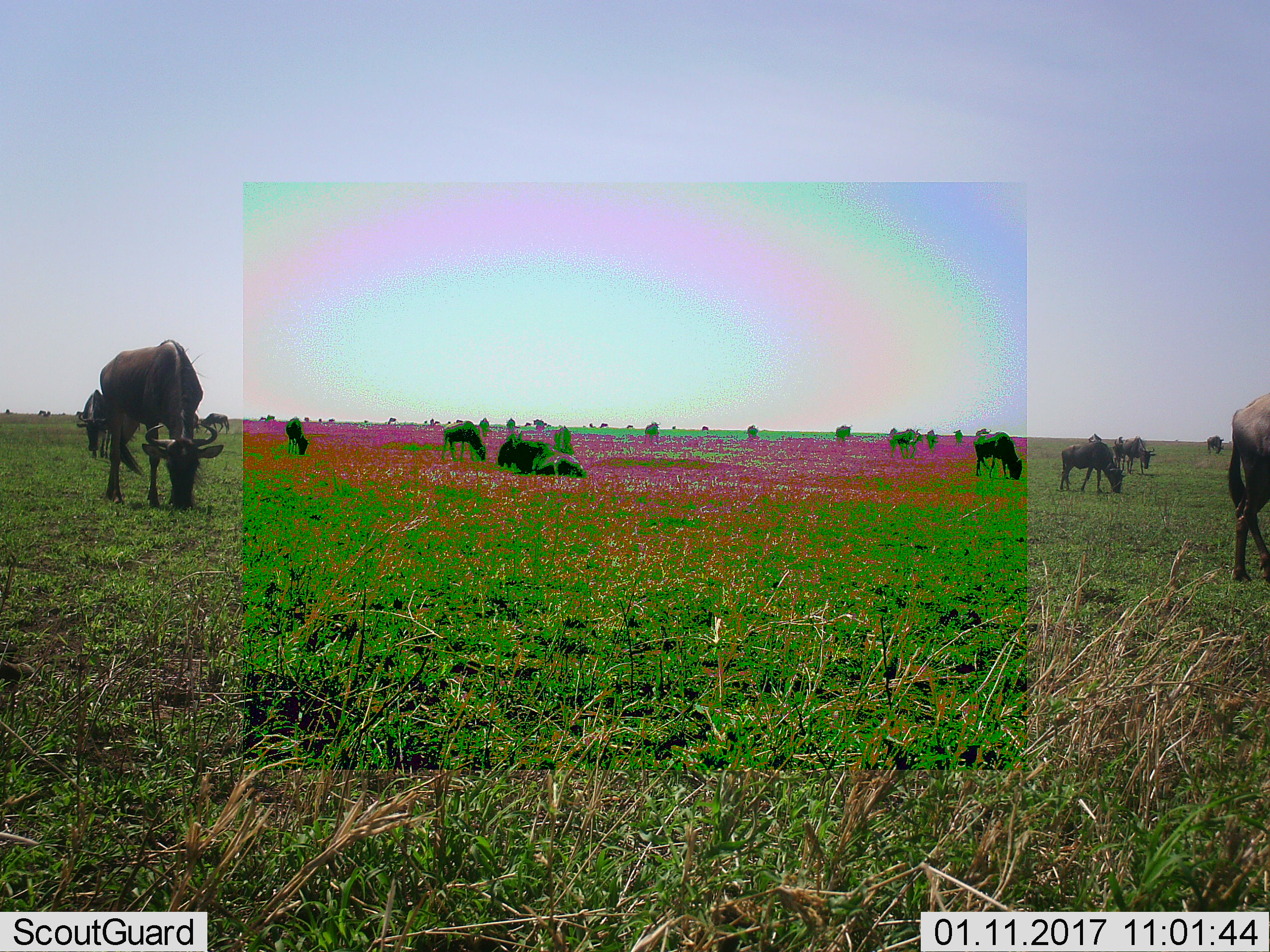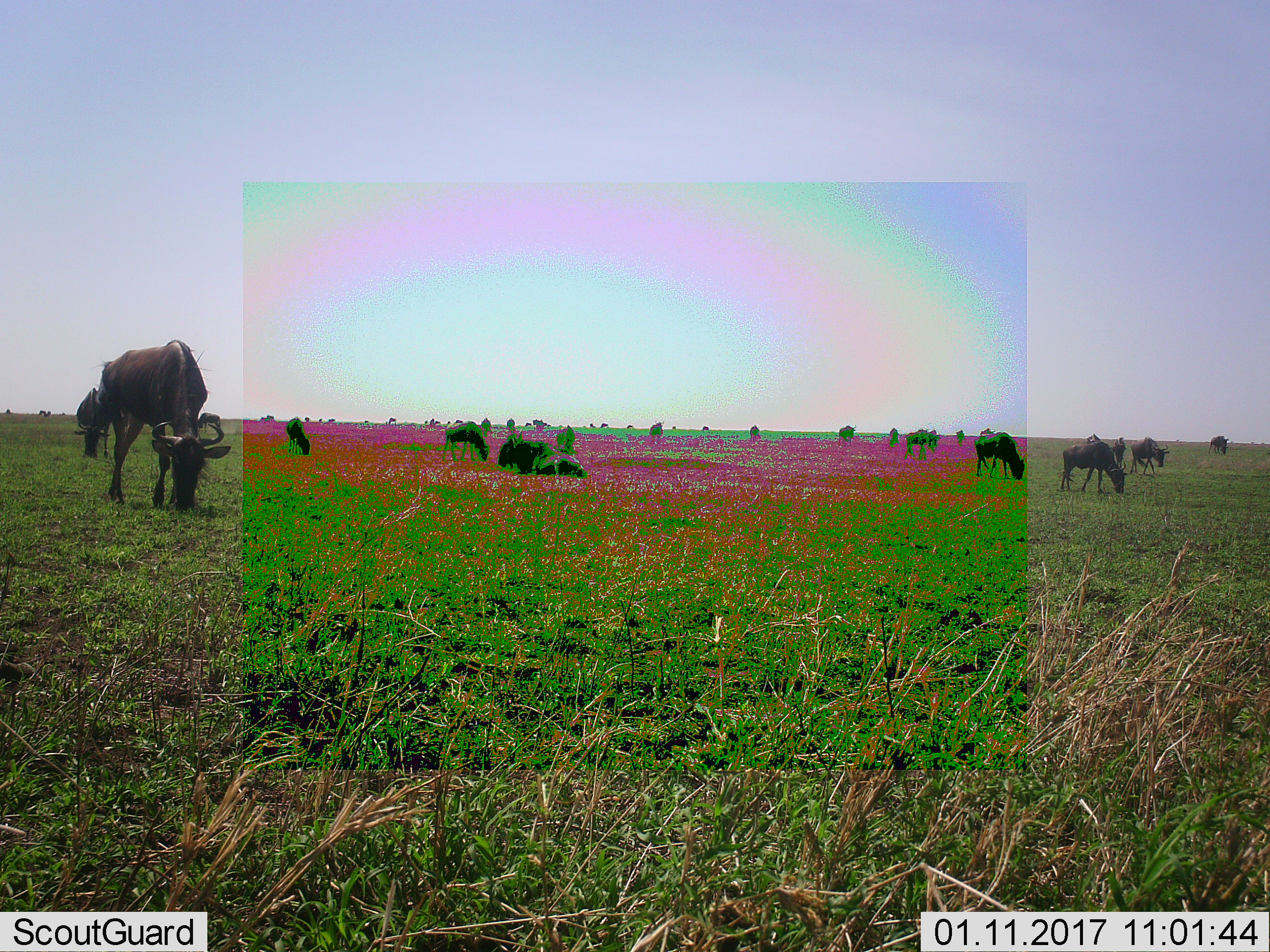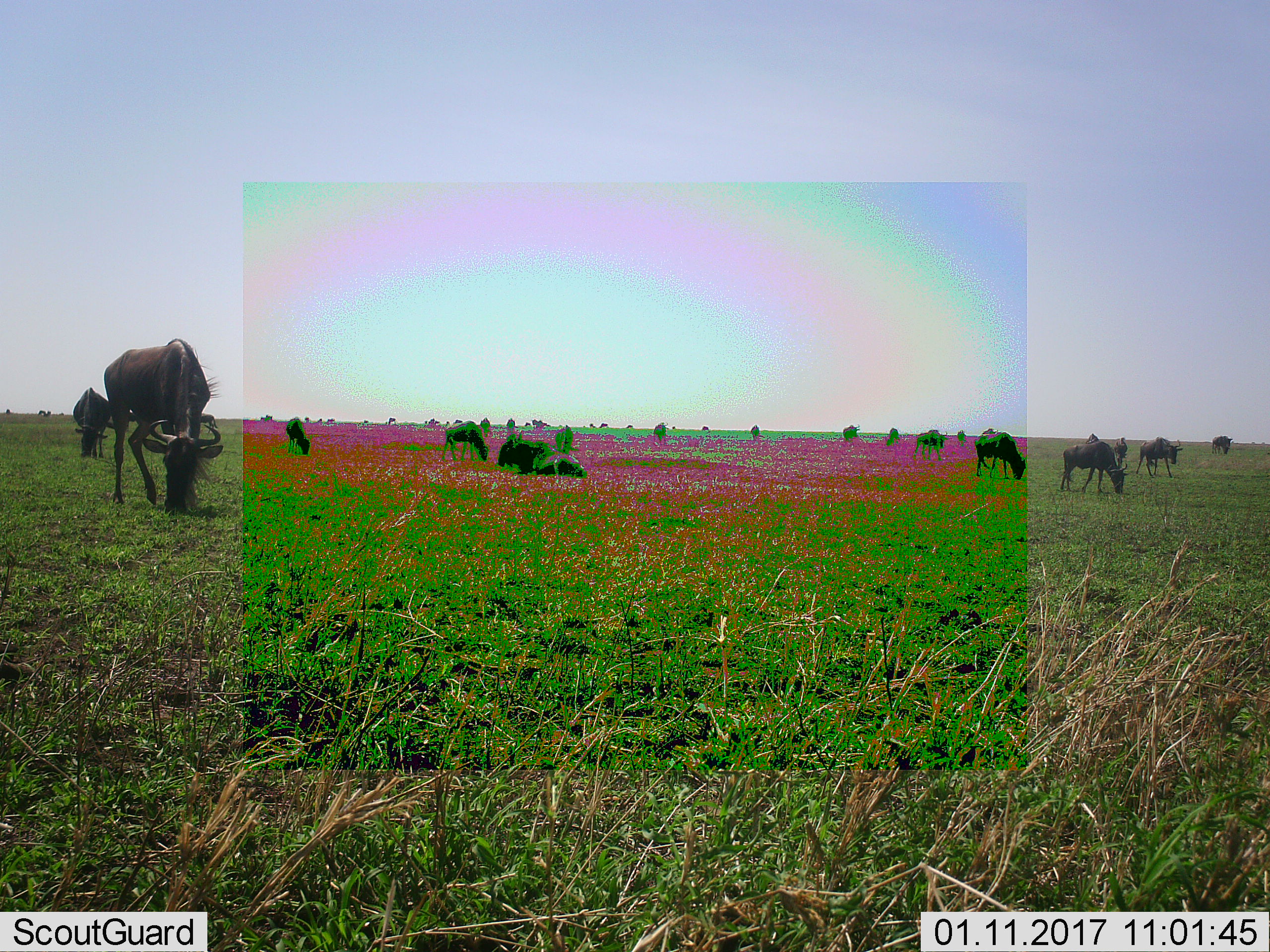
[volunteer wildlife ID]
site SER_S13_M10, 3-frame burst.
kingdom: Animalia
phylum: Chordata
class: Mammalia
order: Artiodactyla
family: Bovidae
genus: Connochaetes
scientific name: Connochaetes taurinus taurinus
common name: blue wildebeest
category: wildebeestblue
Wildebeestblue (blue wildebeest) (Connochaetes taurinus taurinus), count 11-50. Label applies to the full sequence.